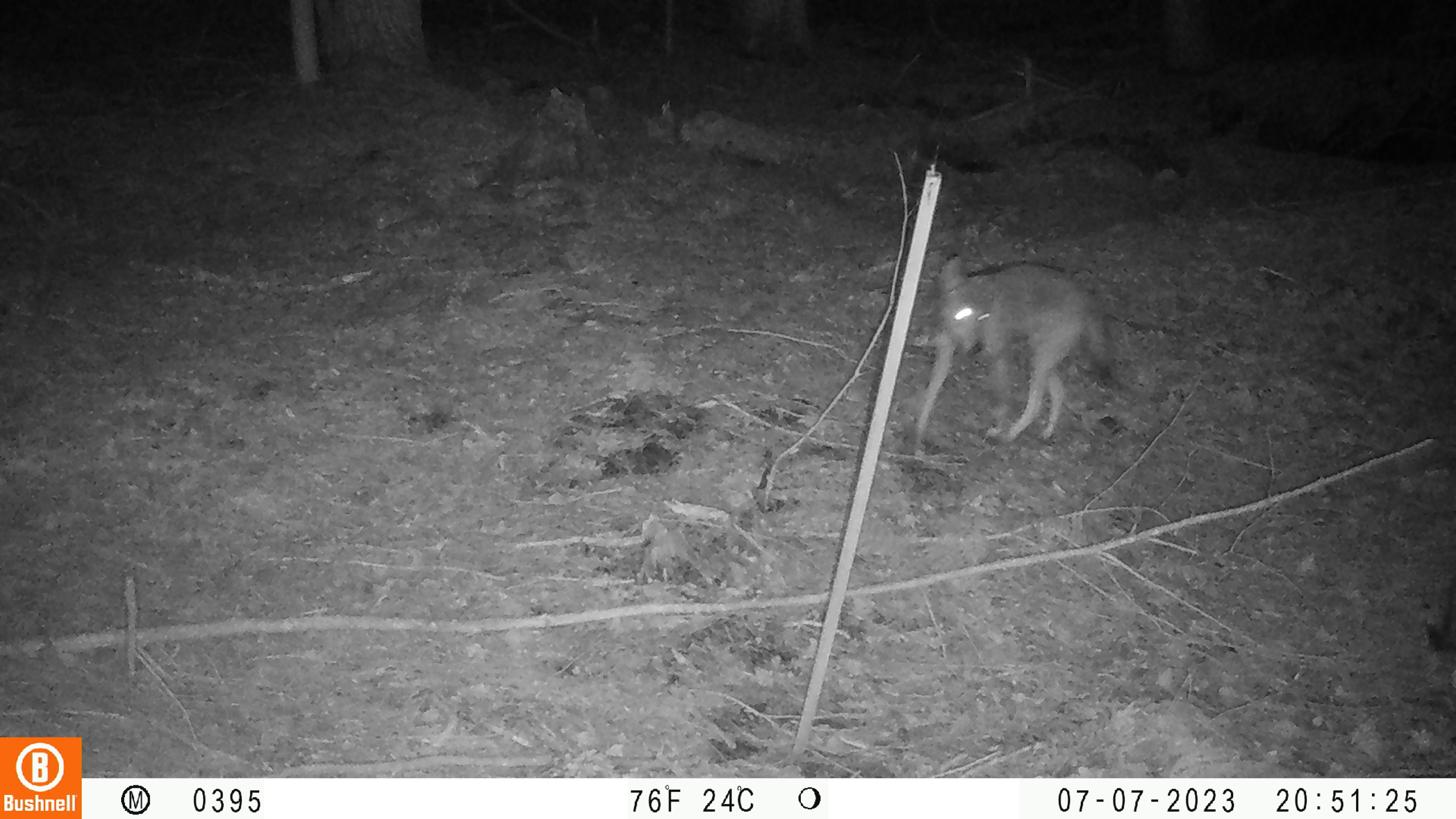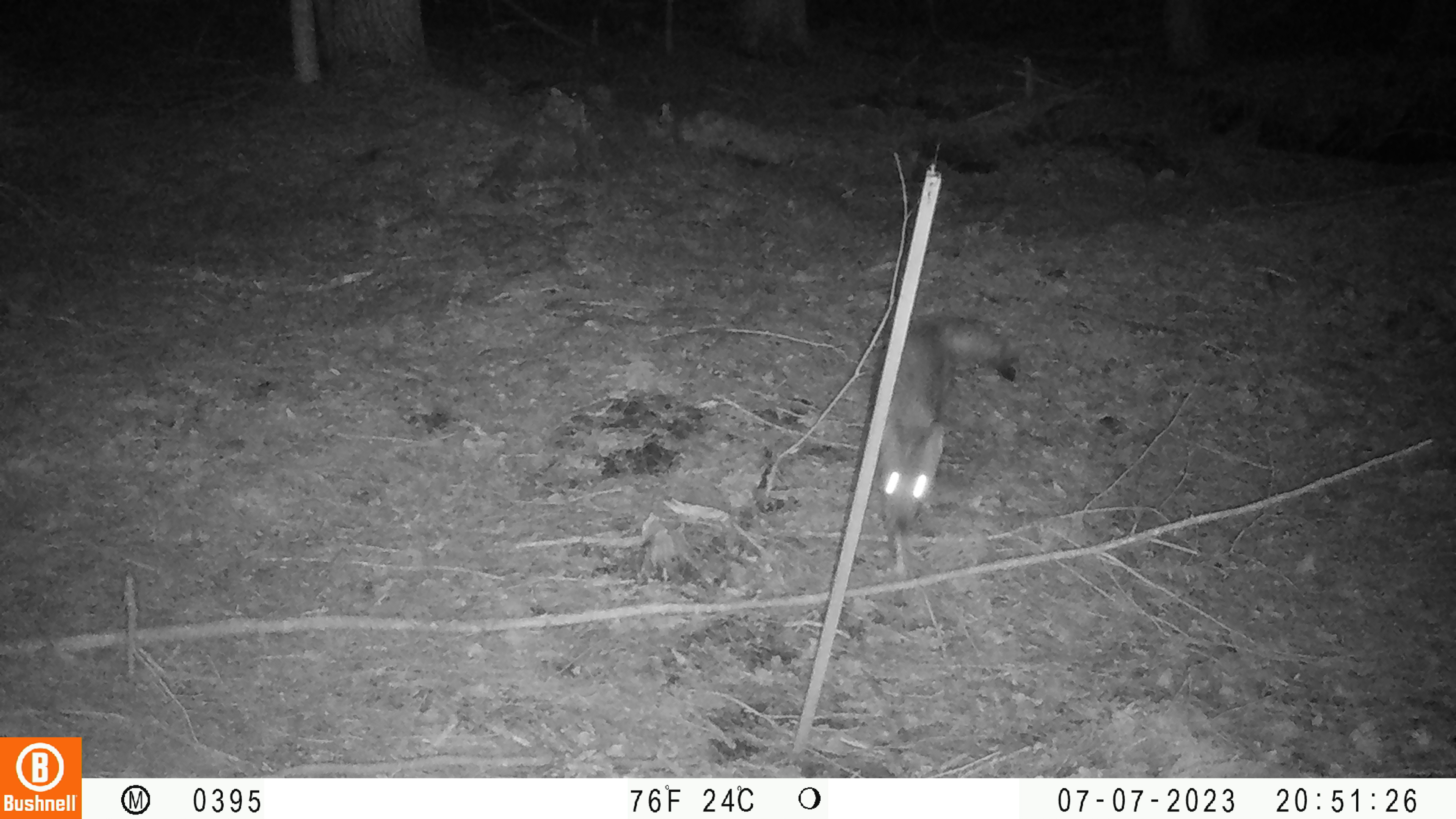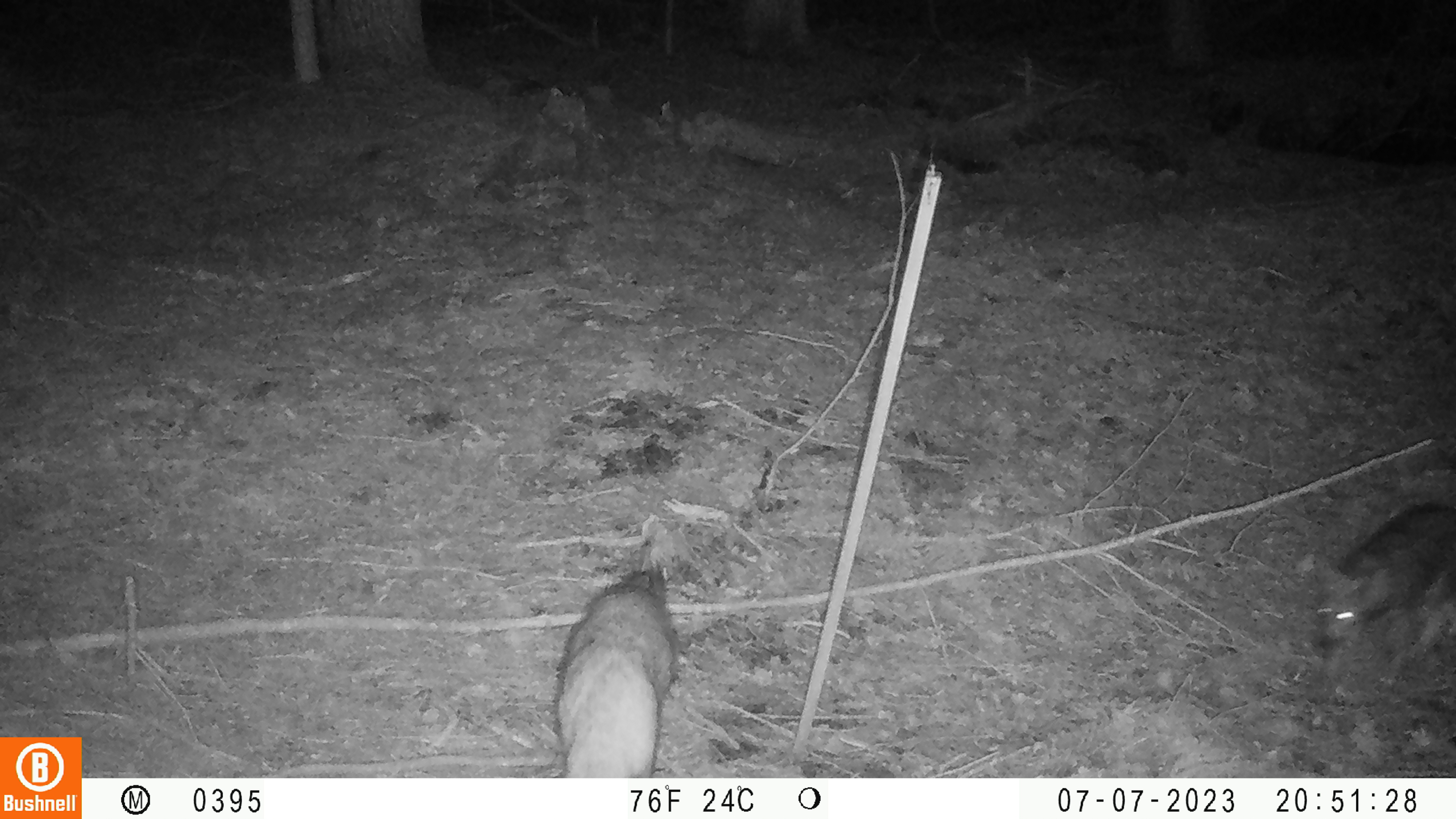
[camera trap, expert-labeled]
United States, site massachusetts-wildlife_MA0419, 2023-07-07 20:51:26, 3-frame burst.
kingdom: Animalia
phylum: Chordata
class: Mammalia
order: Carnivora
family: Canidae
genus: Urocyon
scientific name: Urocyon cinereoargenteus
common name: gray fox